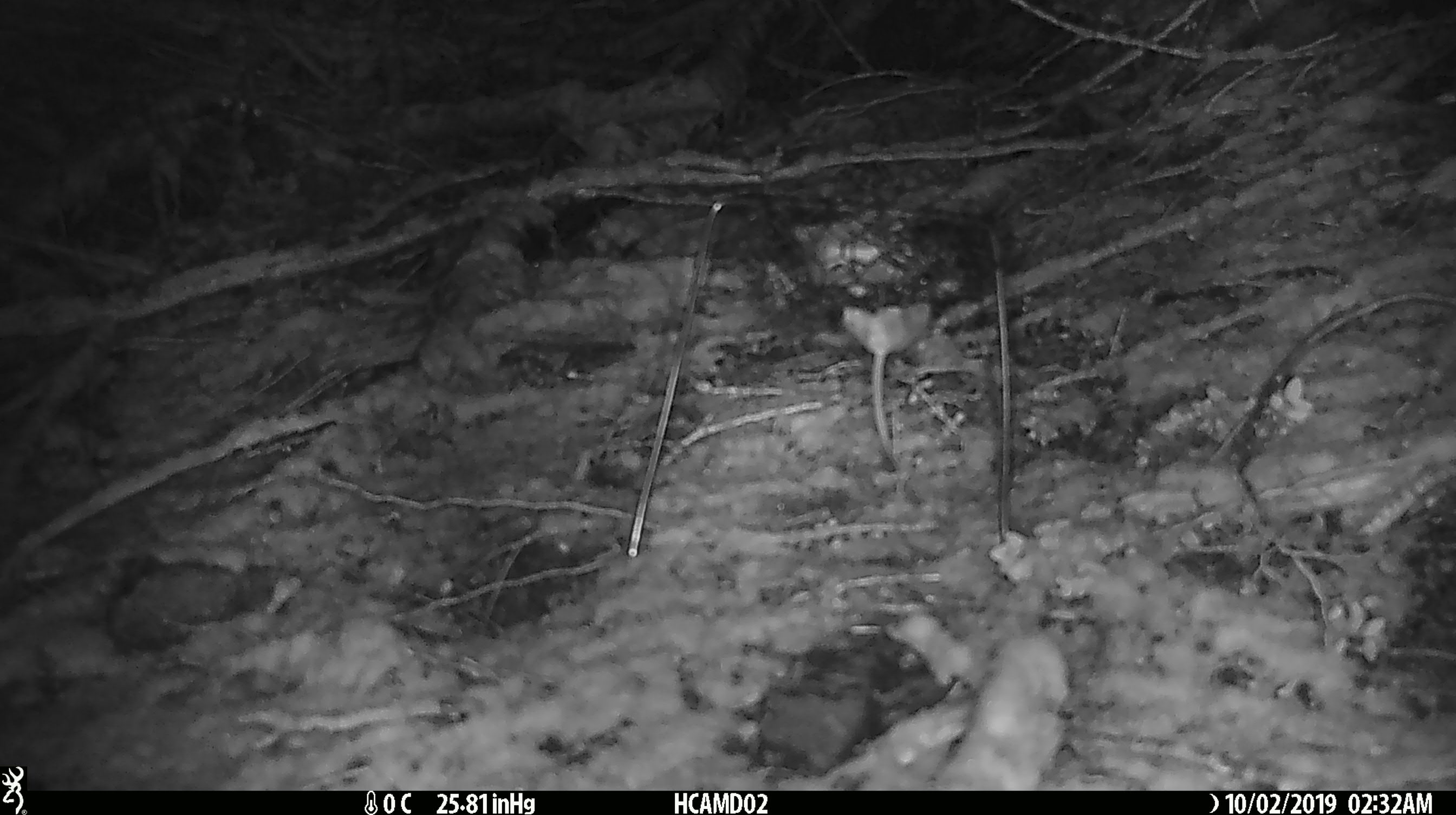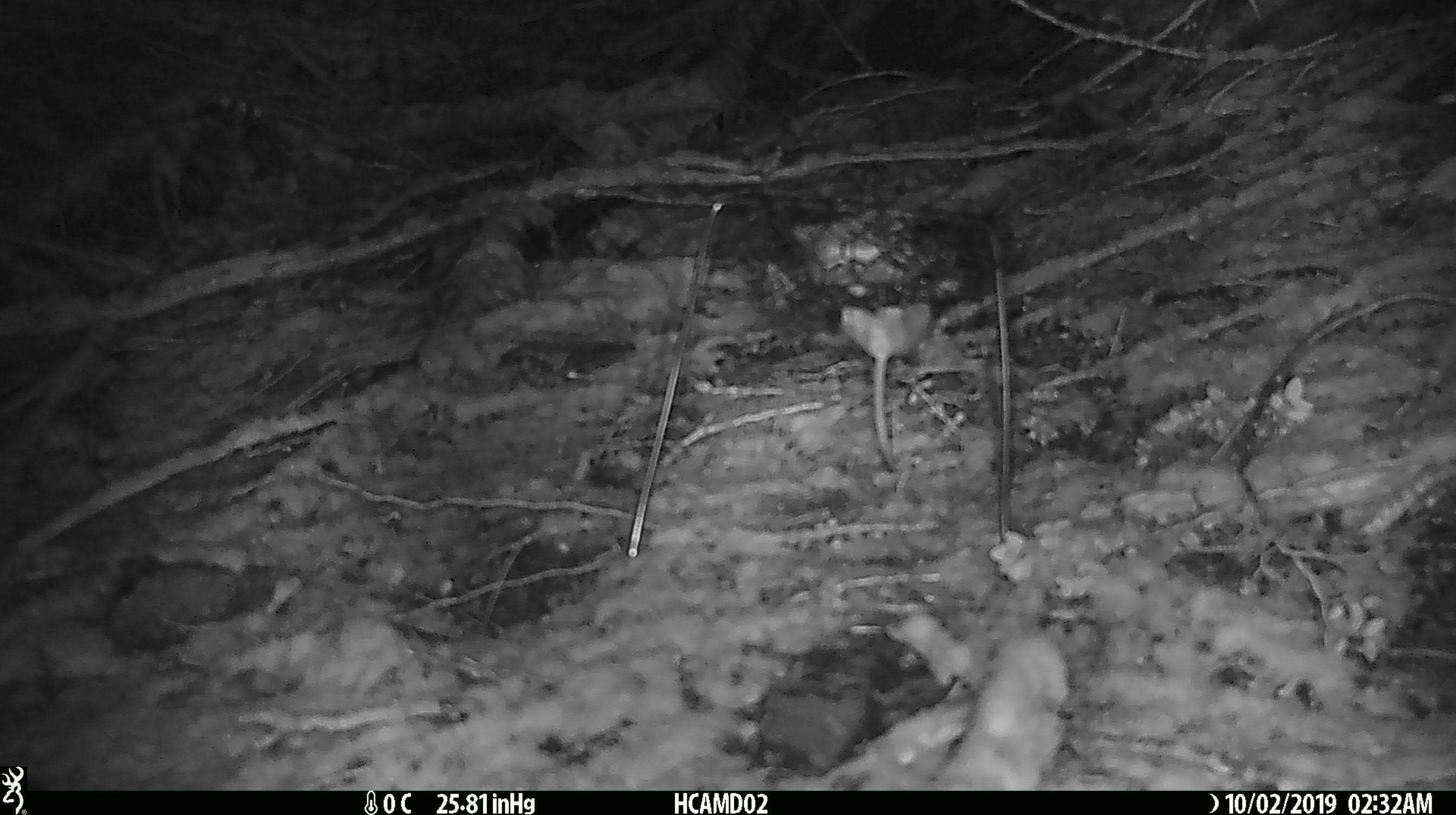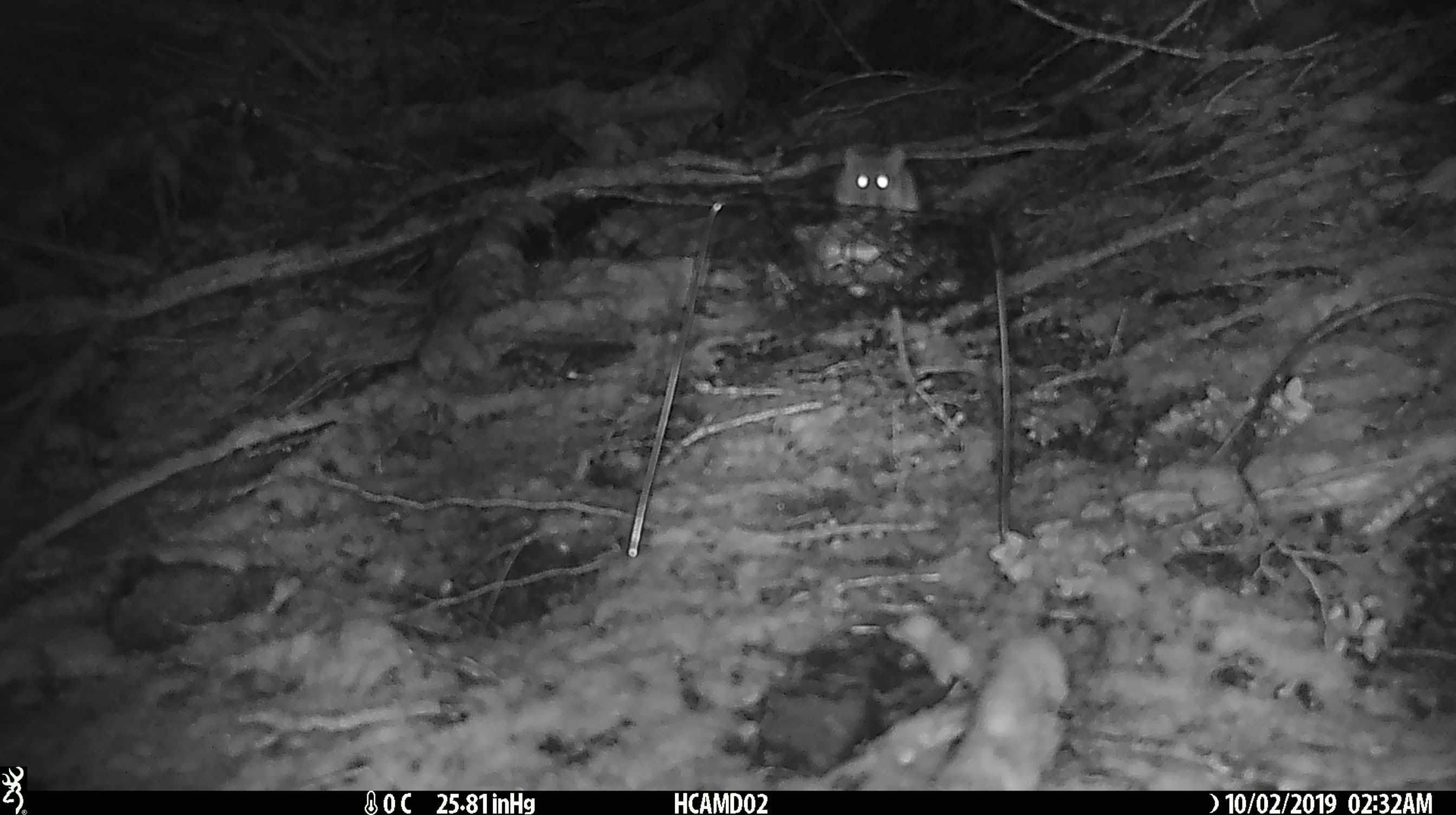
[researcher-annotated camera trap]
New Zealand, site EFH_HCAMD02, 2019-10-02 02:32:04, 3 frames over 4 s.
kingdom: Animalia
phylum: Chordata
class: Mammalia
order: Rodentia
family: Muridae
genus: Mus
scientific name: Mus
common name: mouse